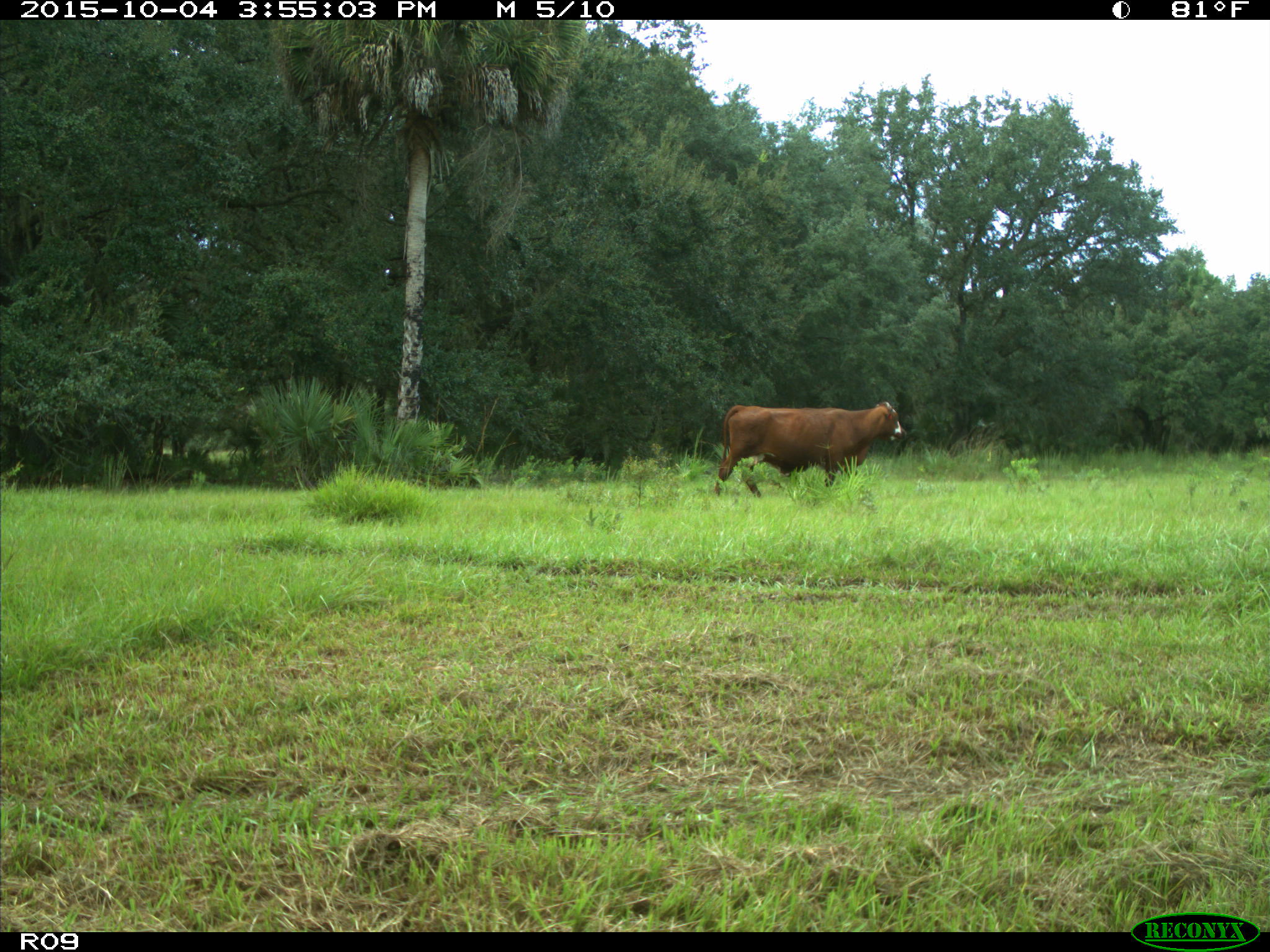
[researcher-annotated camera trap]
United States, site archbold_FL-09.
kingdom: Animalia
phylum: Chordata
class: Mammalia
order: Artiodactyla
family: Bovidae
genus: Bos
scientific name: Bos taurus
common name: domestic cow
Bos taurus (domestic cow).